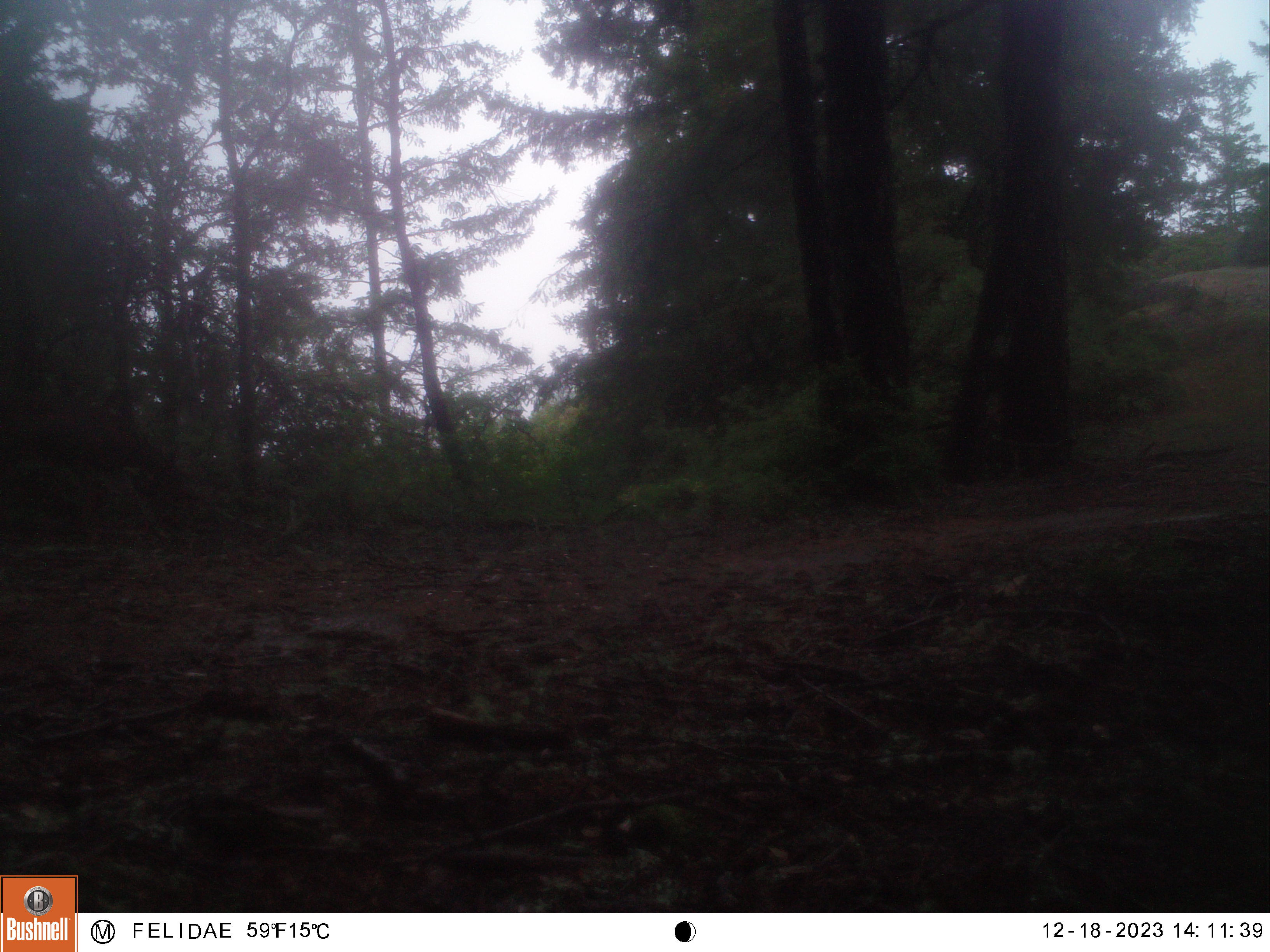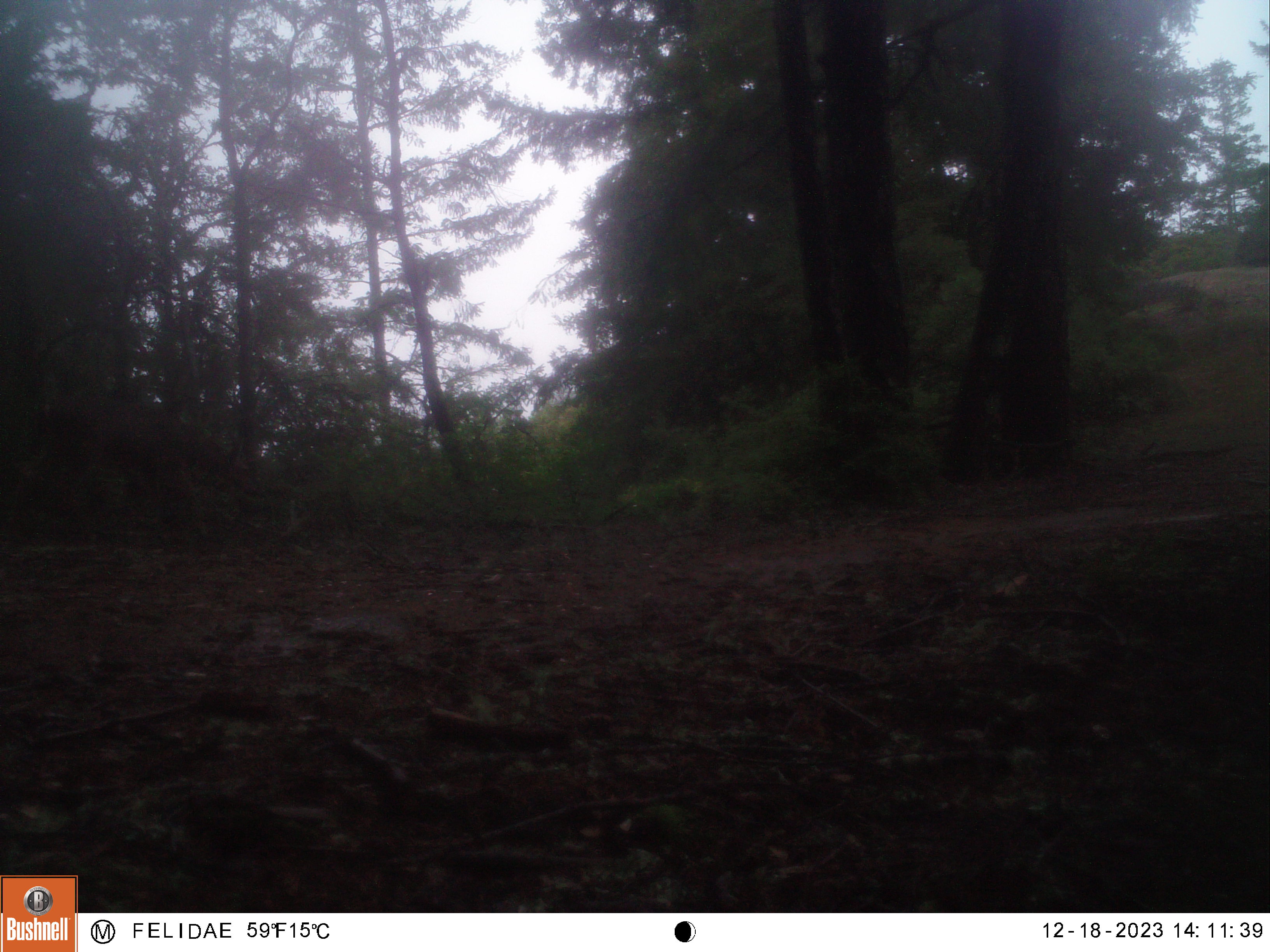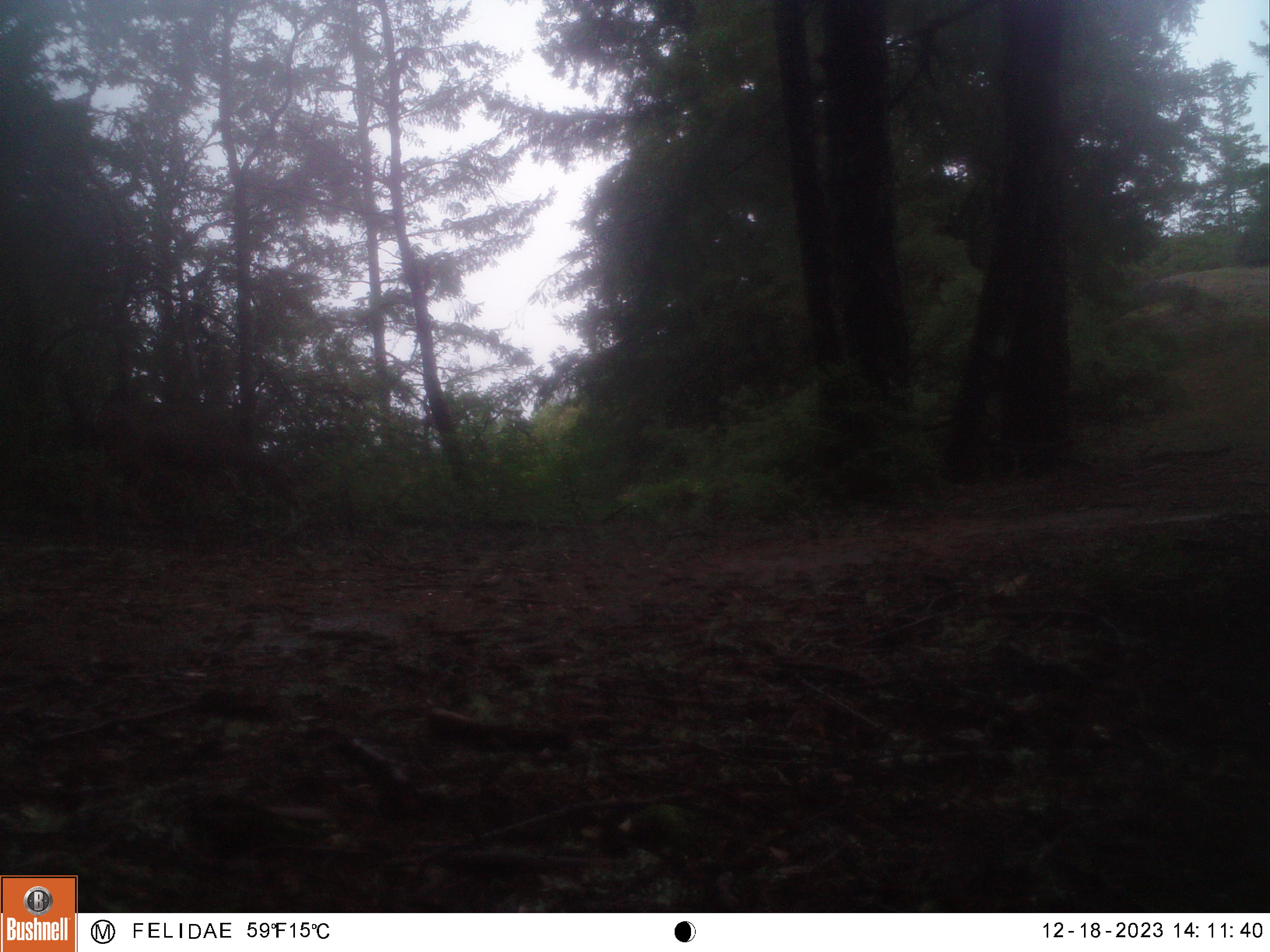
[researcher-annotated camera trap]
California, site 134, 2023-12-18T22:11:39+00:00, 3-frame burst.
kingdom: Animalia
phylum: Chordata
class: Mammalia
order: Artiodactyla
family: Cervidae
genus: Odocoileus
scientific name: Odocoileus hemionus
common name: mule deer